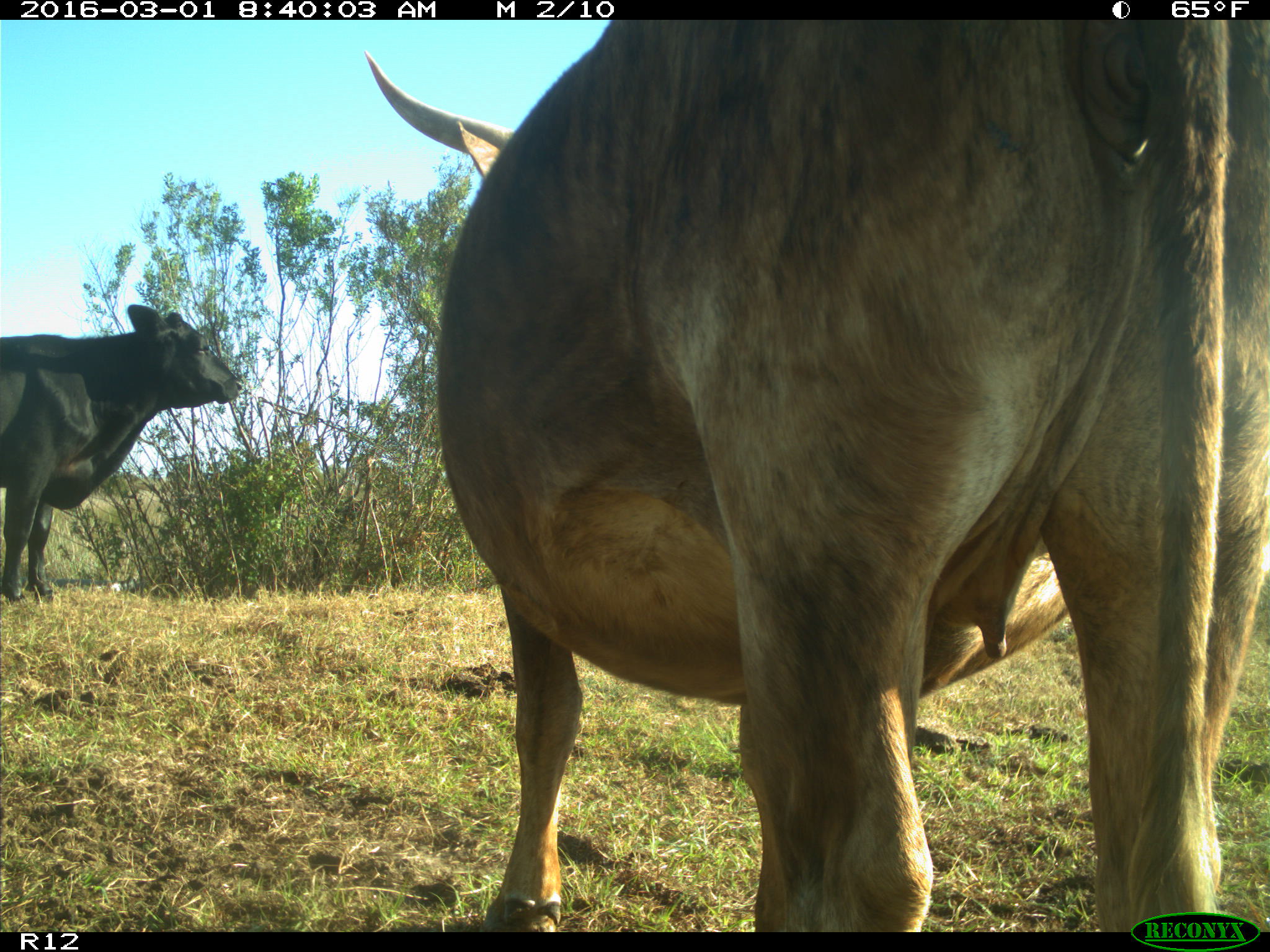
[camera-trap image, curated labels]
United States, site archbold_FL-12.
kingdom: Animalia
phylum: Chordata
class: Mammalia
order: Artiodactyla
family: Bovidae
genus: Bos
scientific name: Bos taurus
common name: domestic cow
Bos taurus (domestic cow).